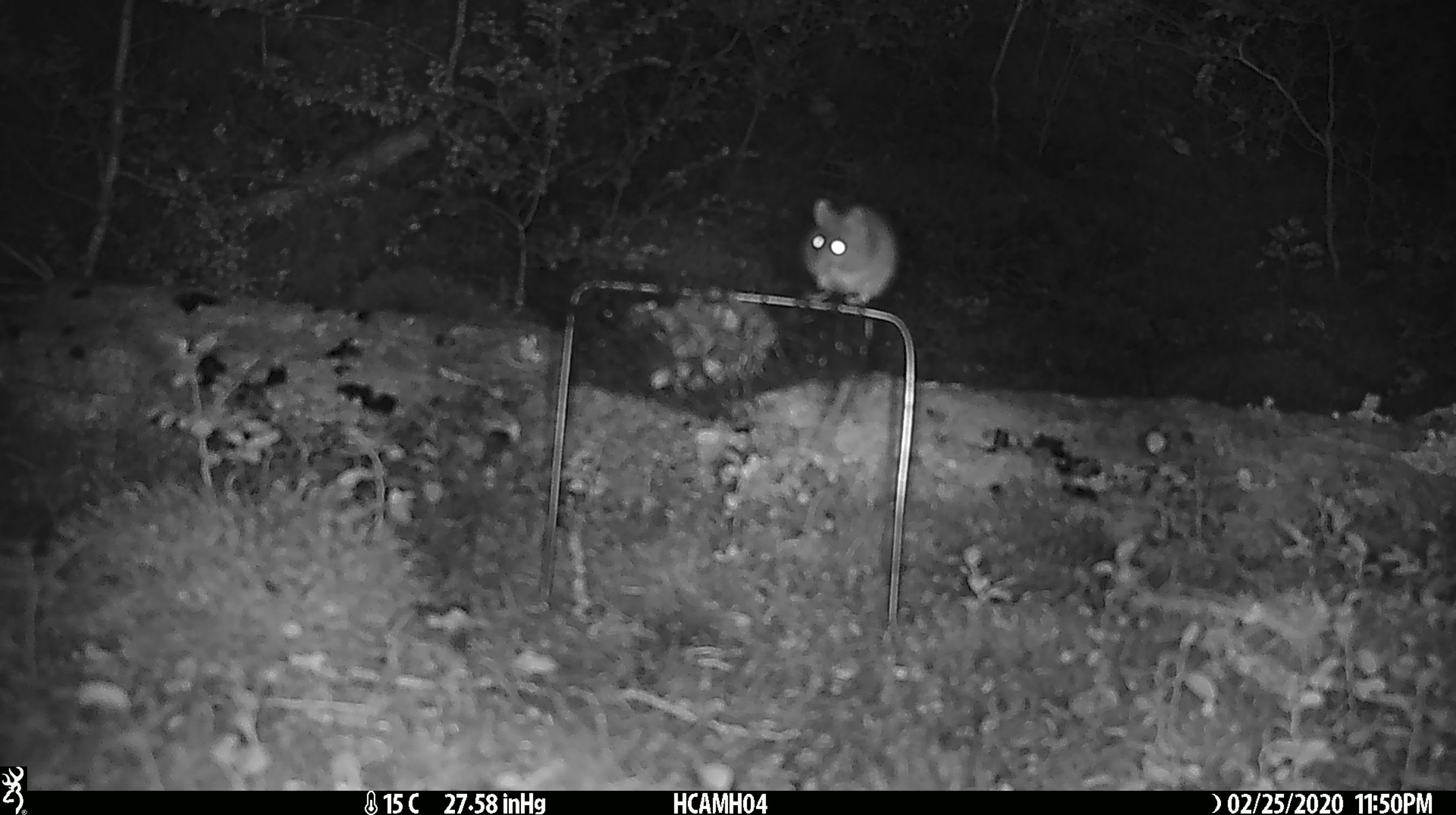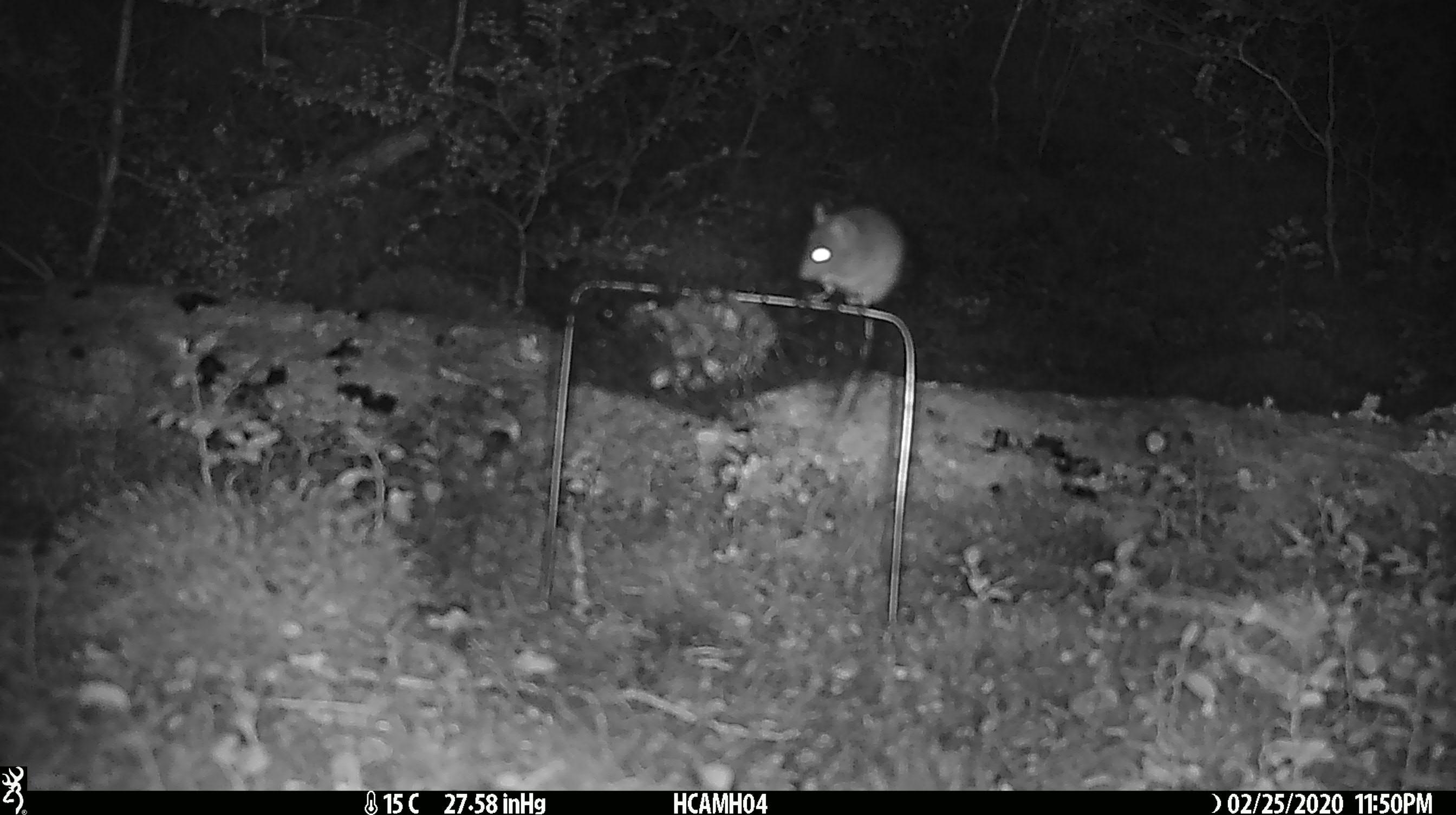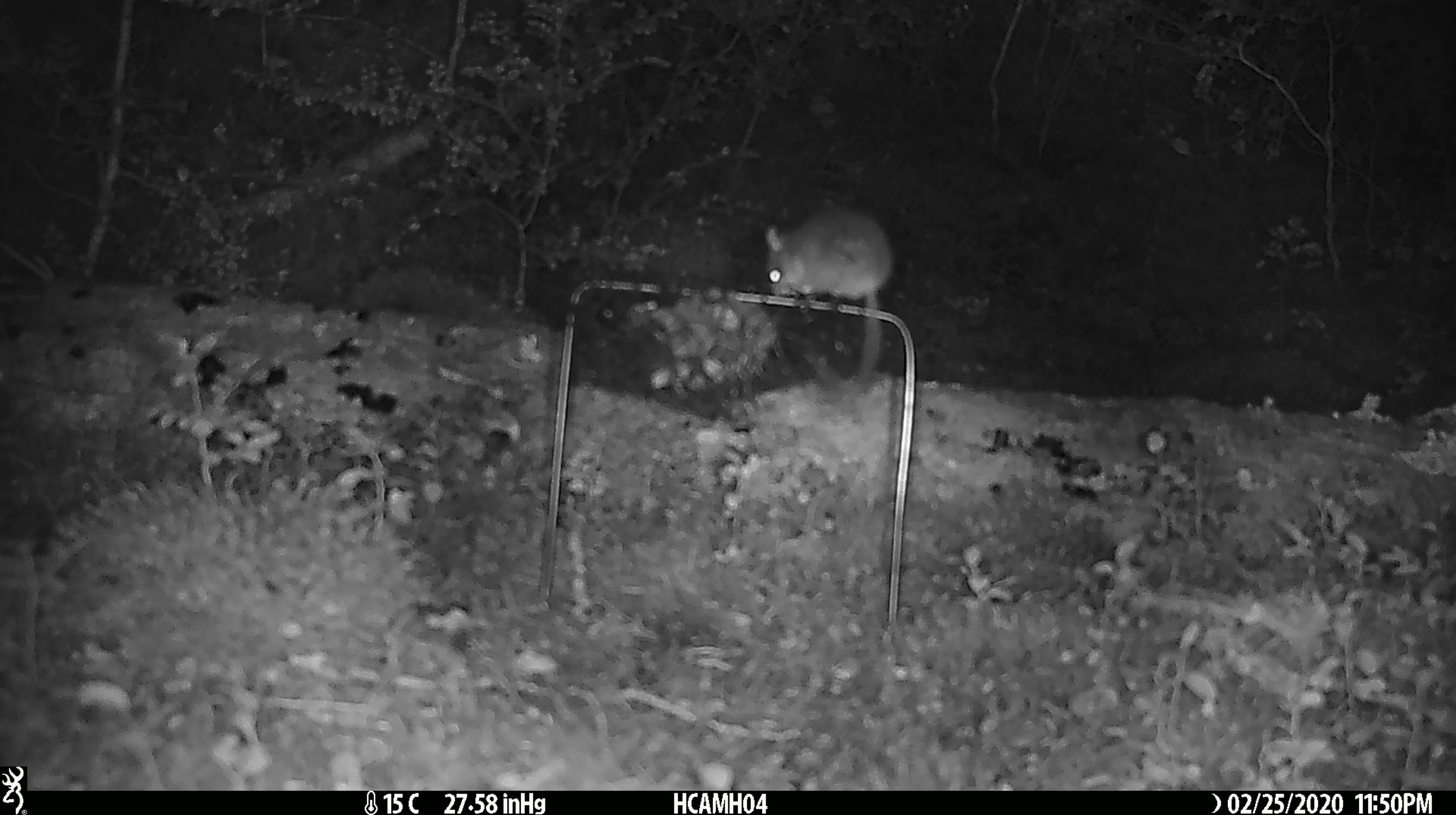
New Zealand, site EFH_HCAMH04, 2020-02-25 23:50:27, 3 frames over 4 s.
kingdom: Animalia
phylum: Chordata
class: Mammalia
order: Rodentia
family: Muridae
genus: Mus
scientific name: Mus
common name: mouse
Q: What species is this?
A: Mouse (Mus).